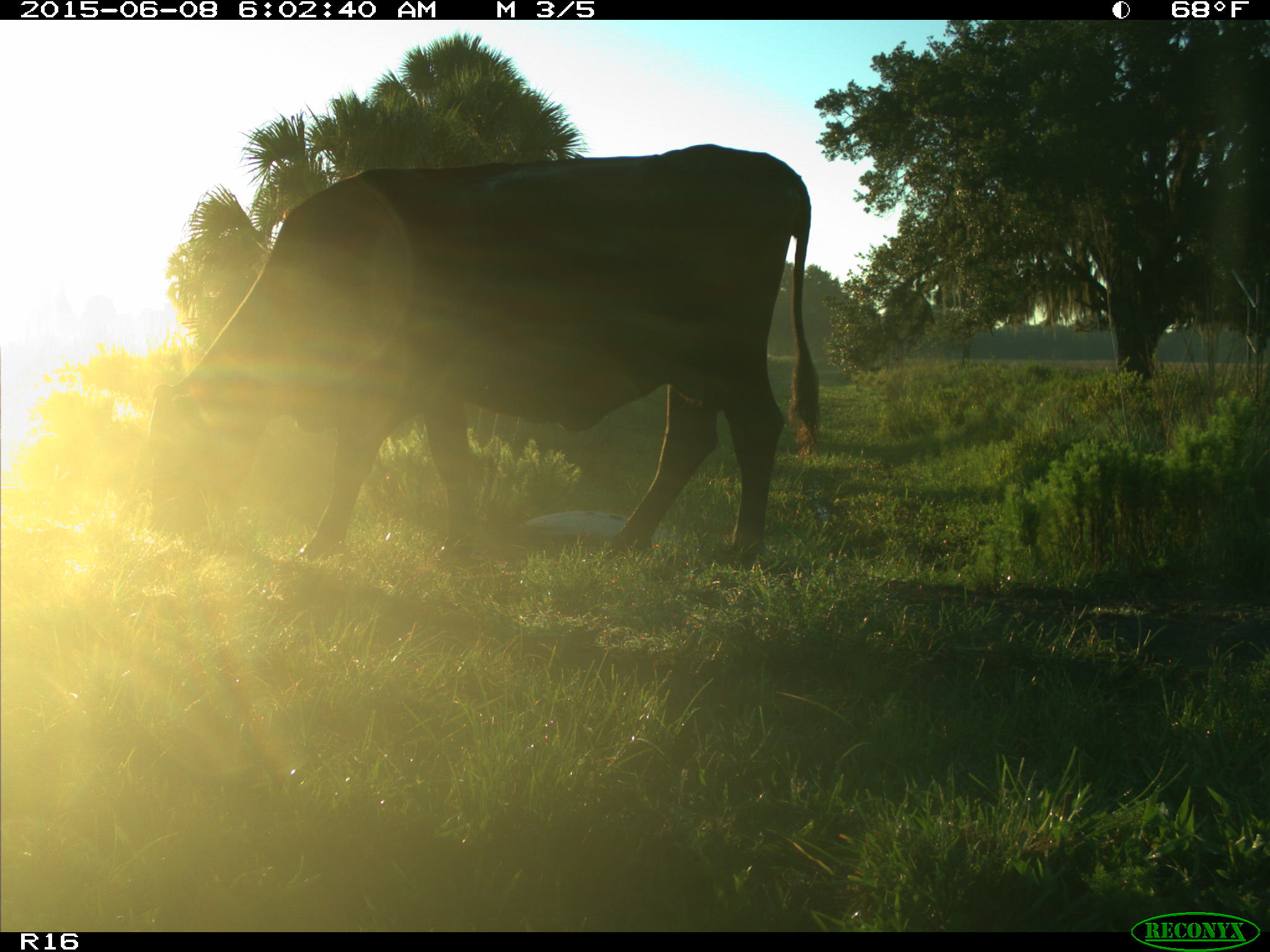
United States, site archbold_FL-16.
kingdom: Animalia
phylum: Chordata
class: Mammalia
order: Artiodactyla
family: Bovidae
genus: Bos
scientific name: Bos taurus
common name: domestic cow